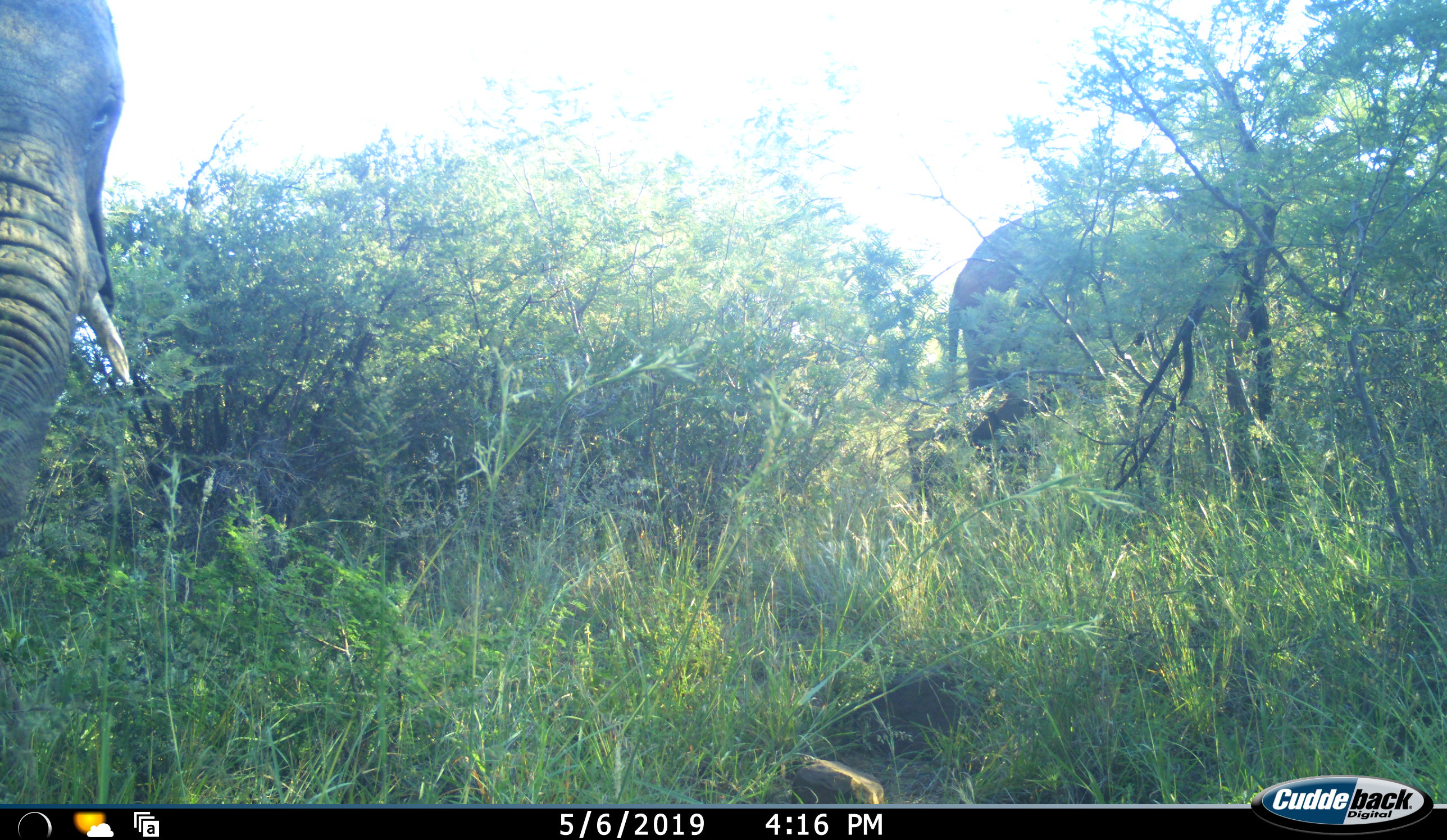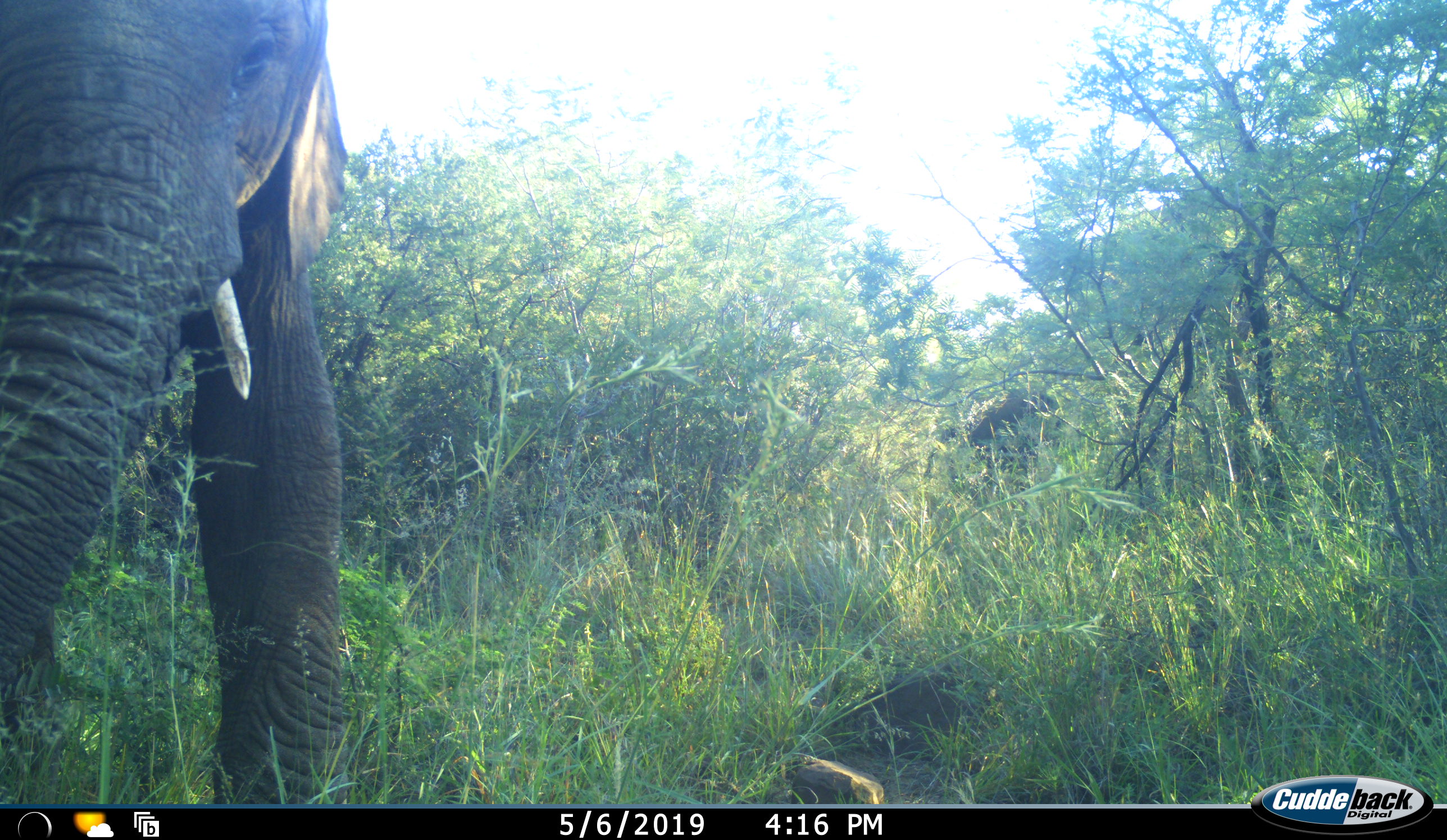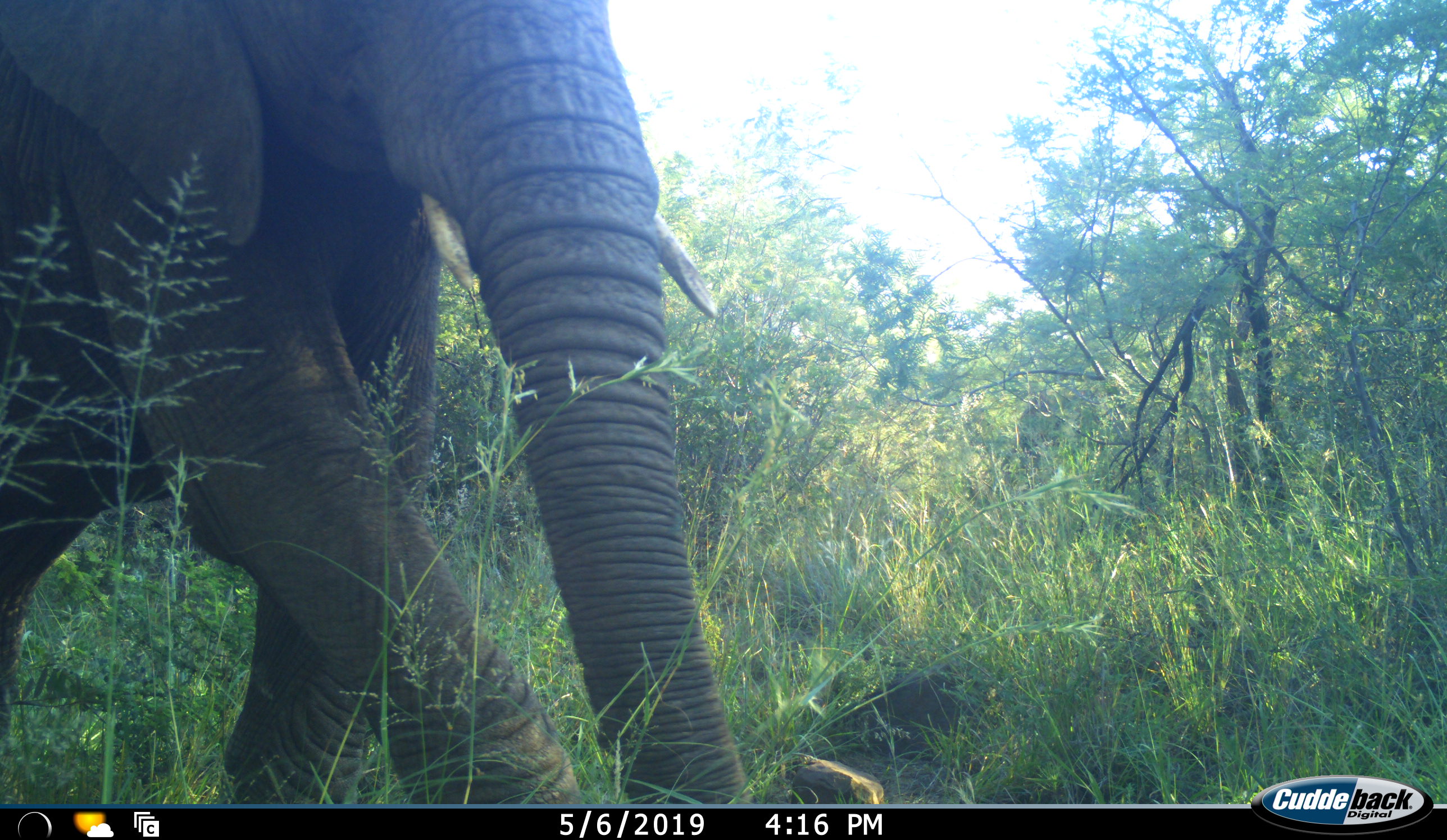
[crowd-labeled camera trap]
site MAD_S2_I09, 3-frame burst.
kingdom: Animalia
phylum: Chordata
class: Mammalia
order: Proboscidea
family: Elephantidae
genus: Loxodonta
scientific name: Loxodonta africana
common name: african bush elephant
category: elephant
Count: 2.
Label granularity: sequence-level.